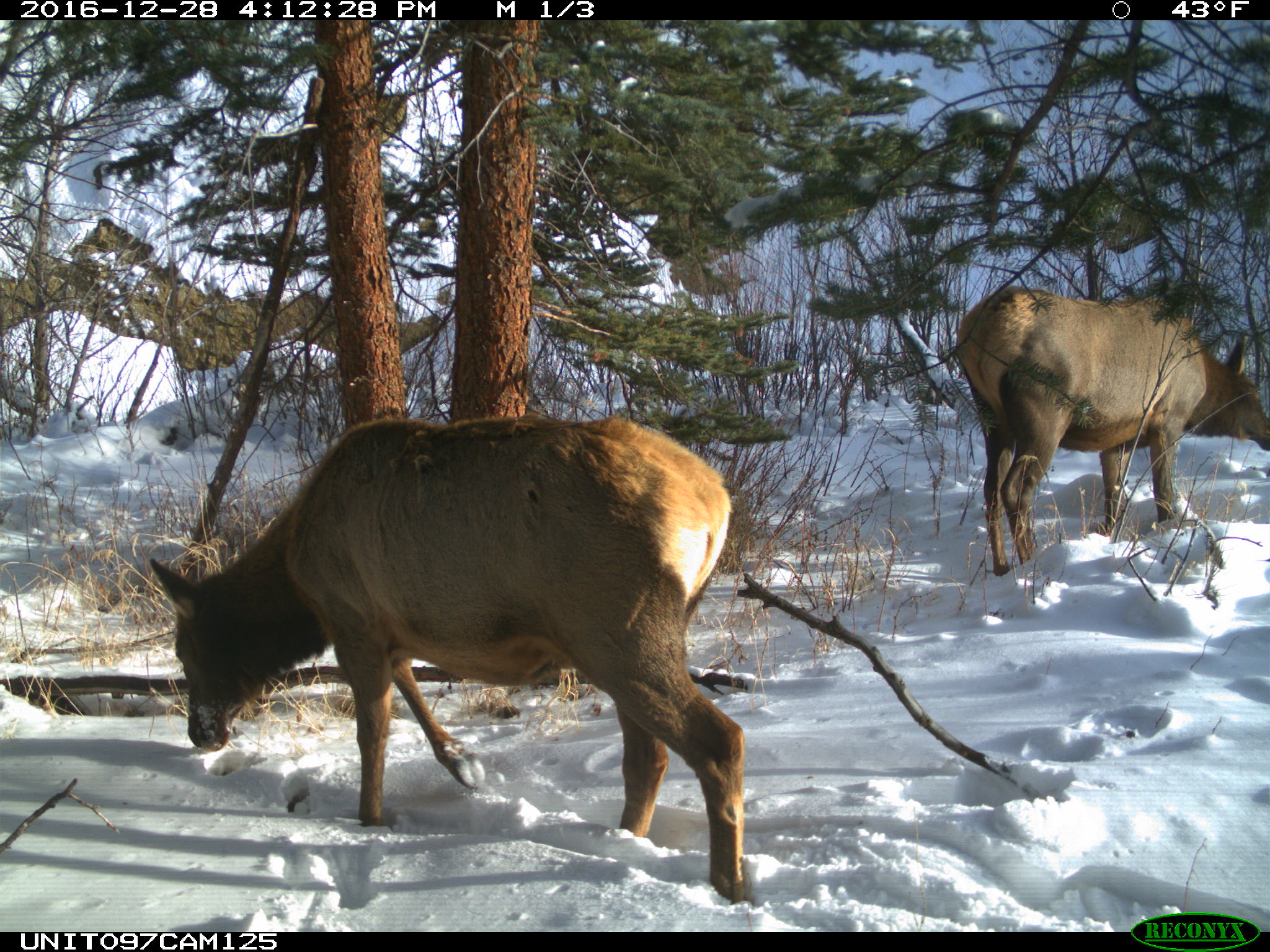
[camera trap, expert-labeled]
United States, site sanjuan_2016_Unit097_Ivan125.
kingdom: Animalia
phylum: Chordata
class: Mammalia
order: Artiodactyla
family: Cervidae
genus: Cervus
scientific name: Cervus elaphus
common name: red deer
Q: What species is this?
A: Cervus elaphus (red deer).